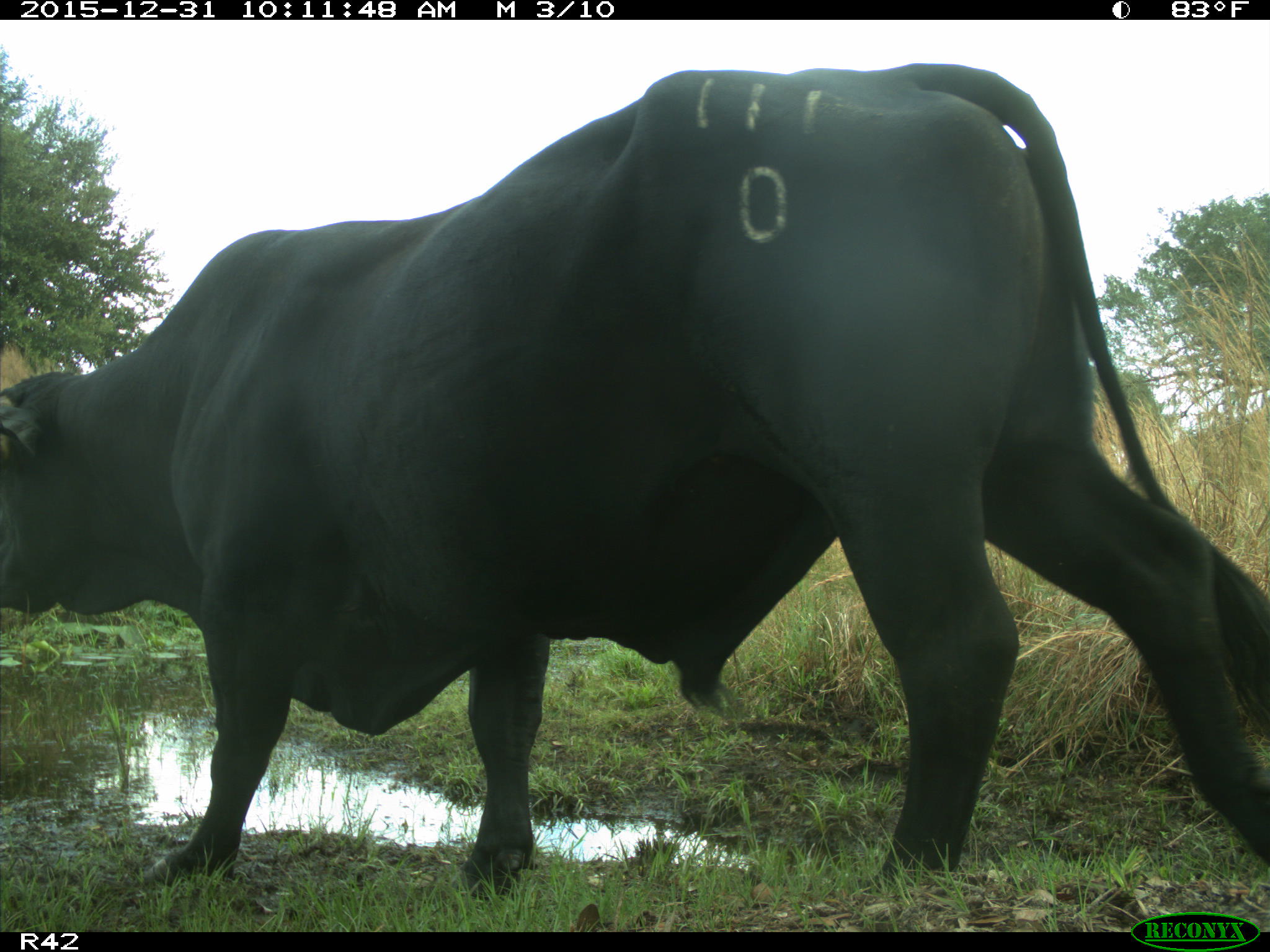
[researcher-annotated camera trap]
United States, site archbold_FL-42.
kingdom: Animalia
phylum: Chordata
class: Mammalia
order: Artiodactyla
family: Bovidae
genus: Bos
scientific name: Bos taurus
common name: domestic cow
Bos taurus (domestic cow).